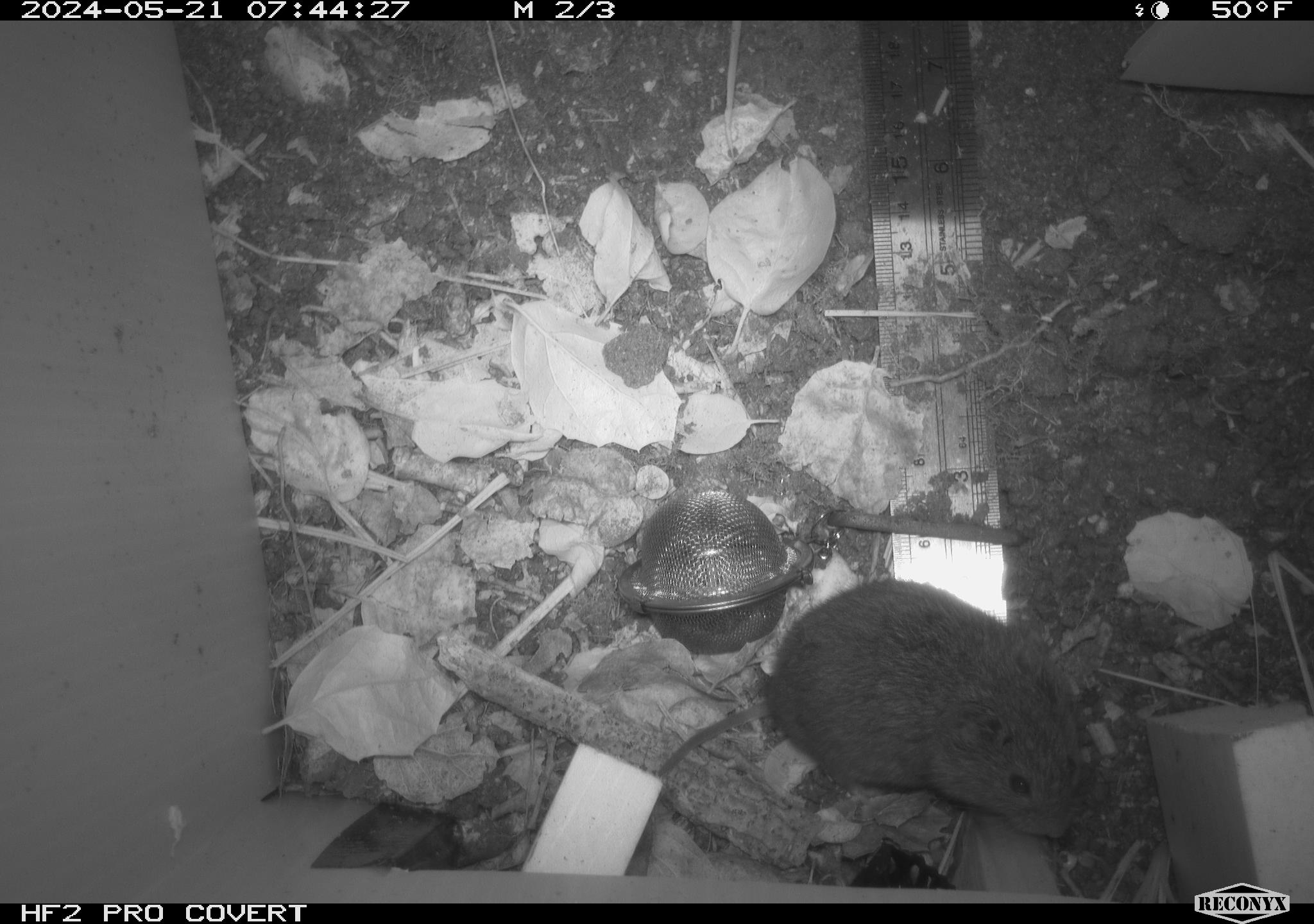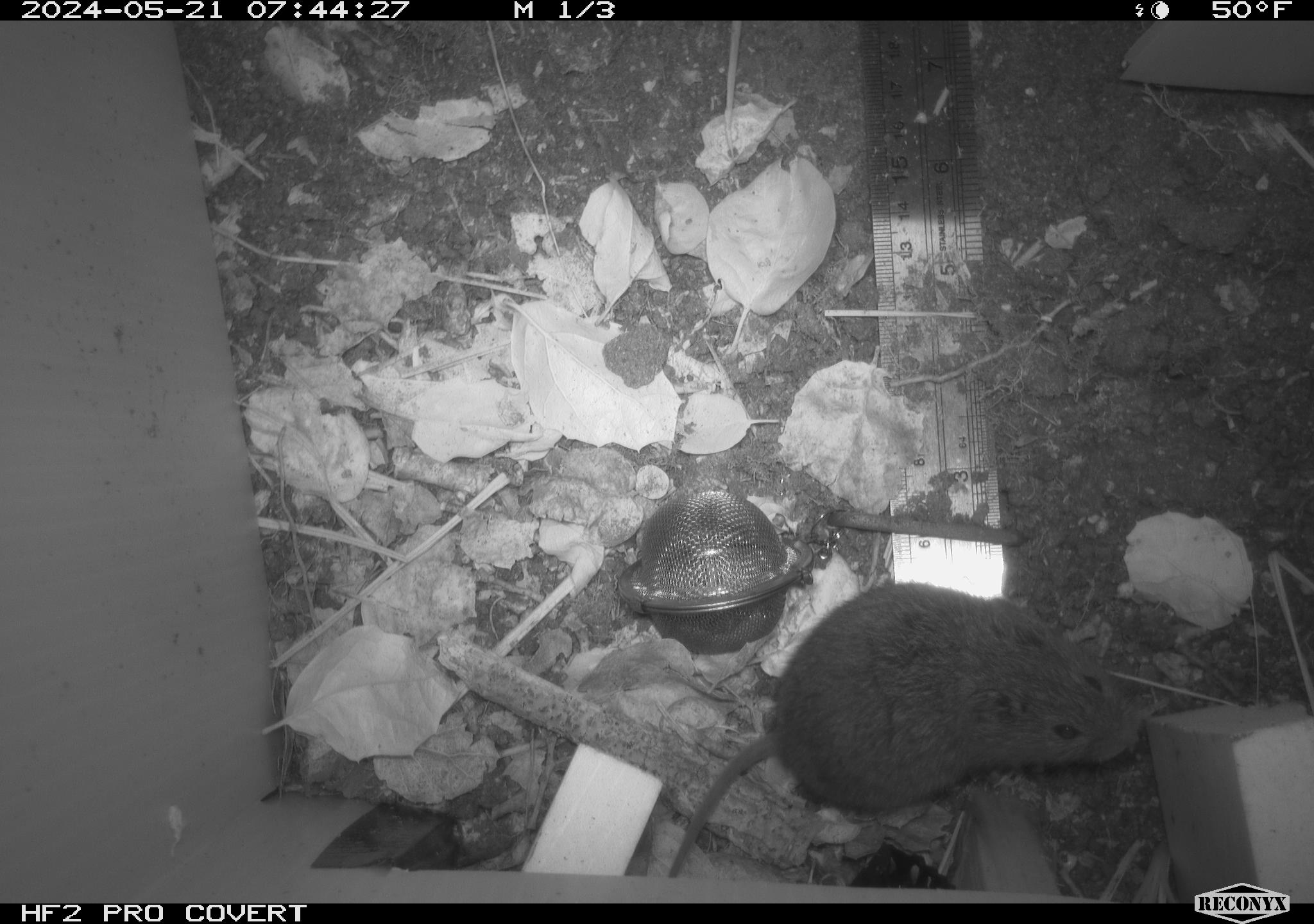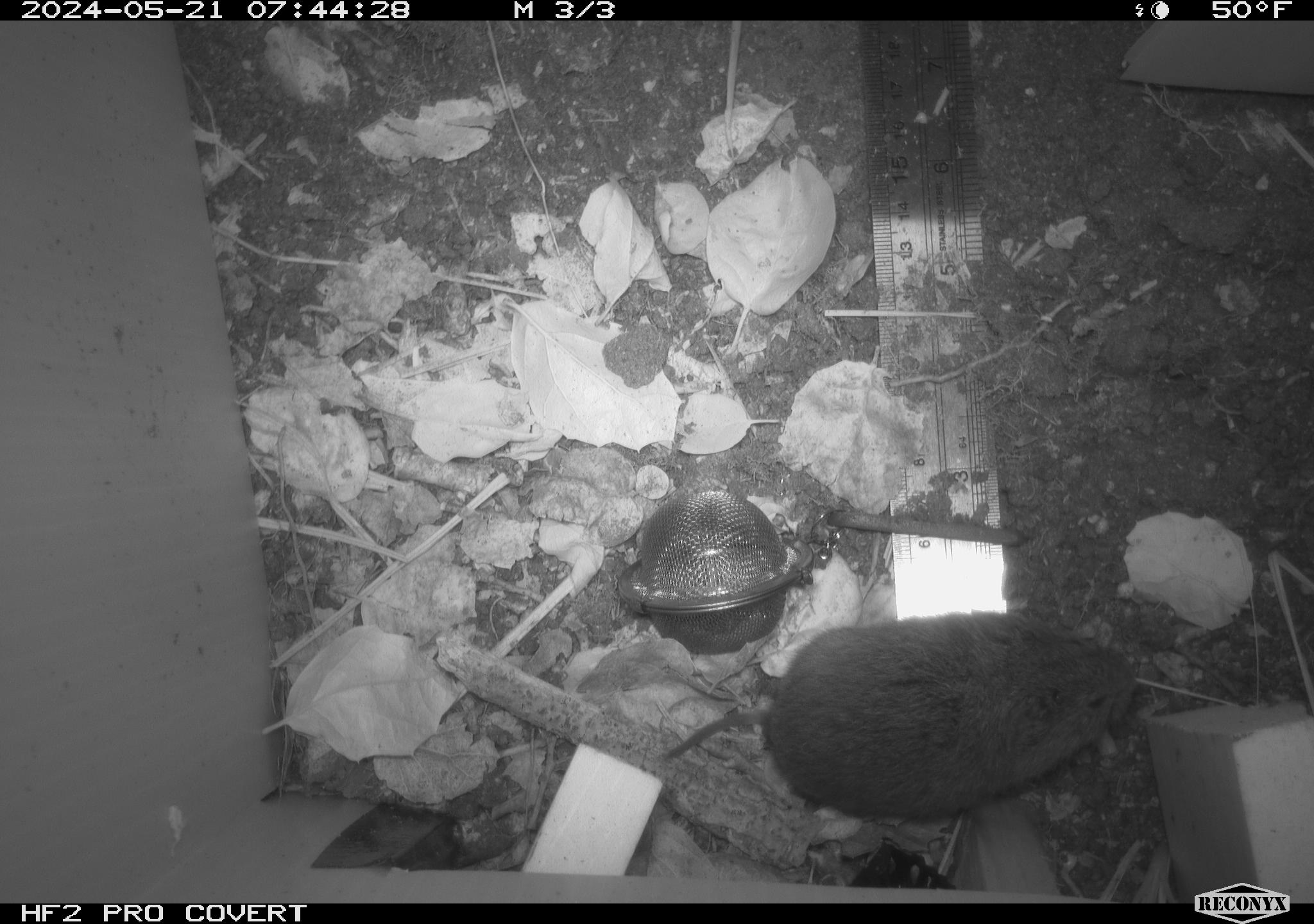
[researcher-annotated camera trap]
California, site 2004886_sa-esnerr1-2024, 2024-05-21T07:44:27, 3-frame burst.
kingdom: Animalia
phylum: Chordata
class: Mammalia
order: Rodentia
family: Cricetidae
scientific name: Cricetidae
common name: hamsters, voles, lemmings, and allies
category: cricetidae family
Cricetidae family (hamsters, voles, lemmings, and allies) (Cricetidae).